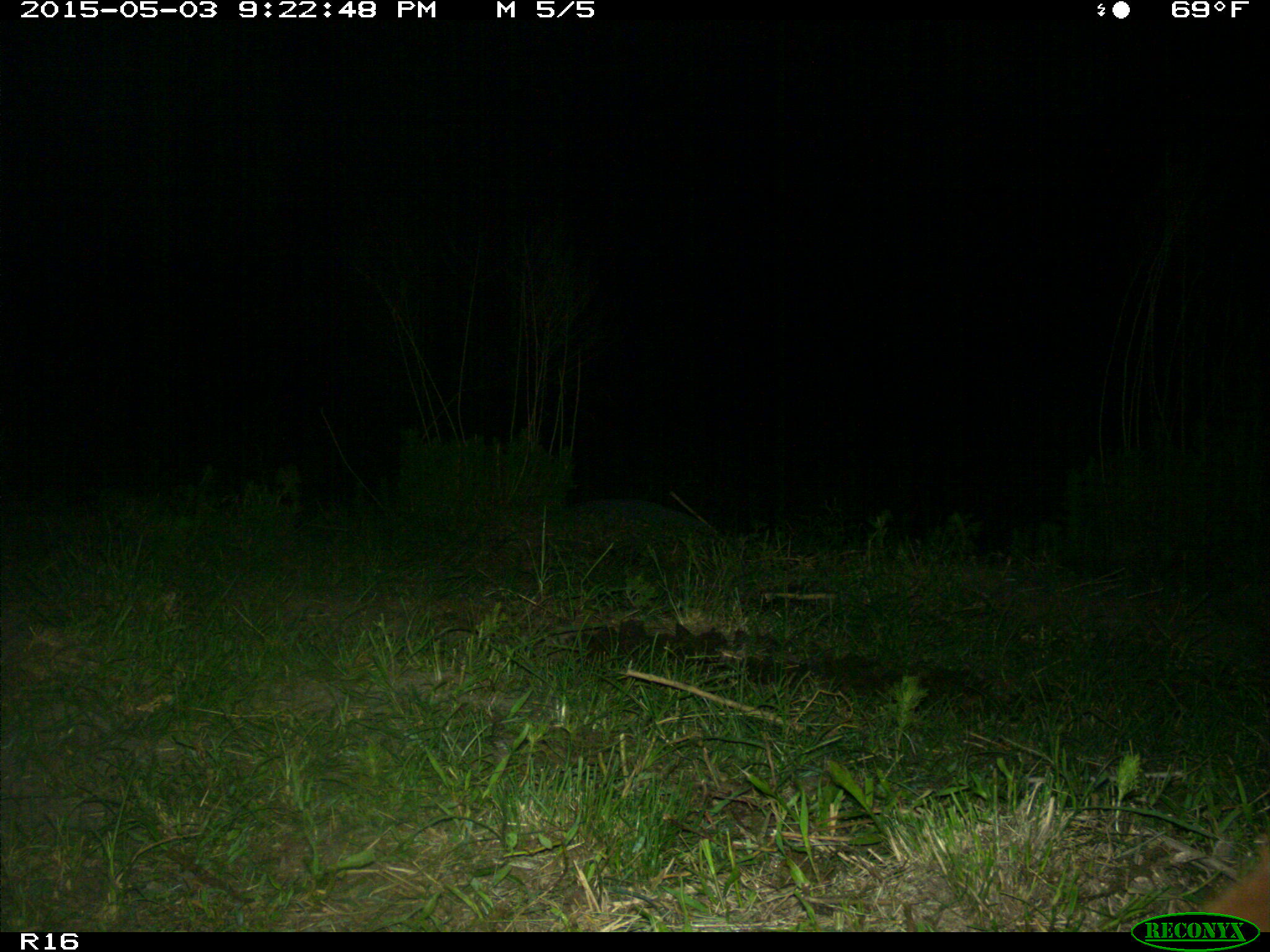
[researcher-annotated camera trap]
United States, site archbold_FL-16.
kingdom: Animalia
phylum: Chordata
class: Mammalia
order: Artiodactyla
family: Bovidae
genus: Bos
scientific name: Bos taurus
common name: domestic cow